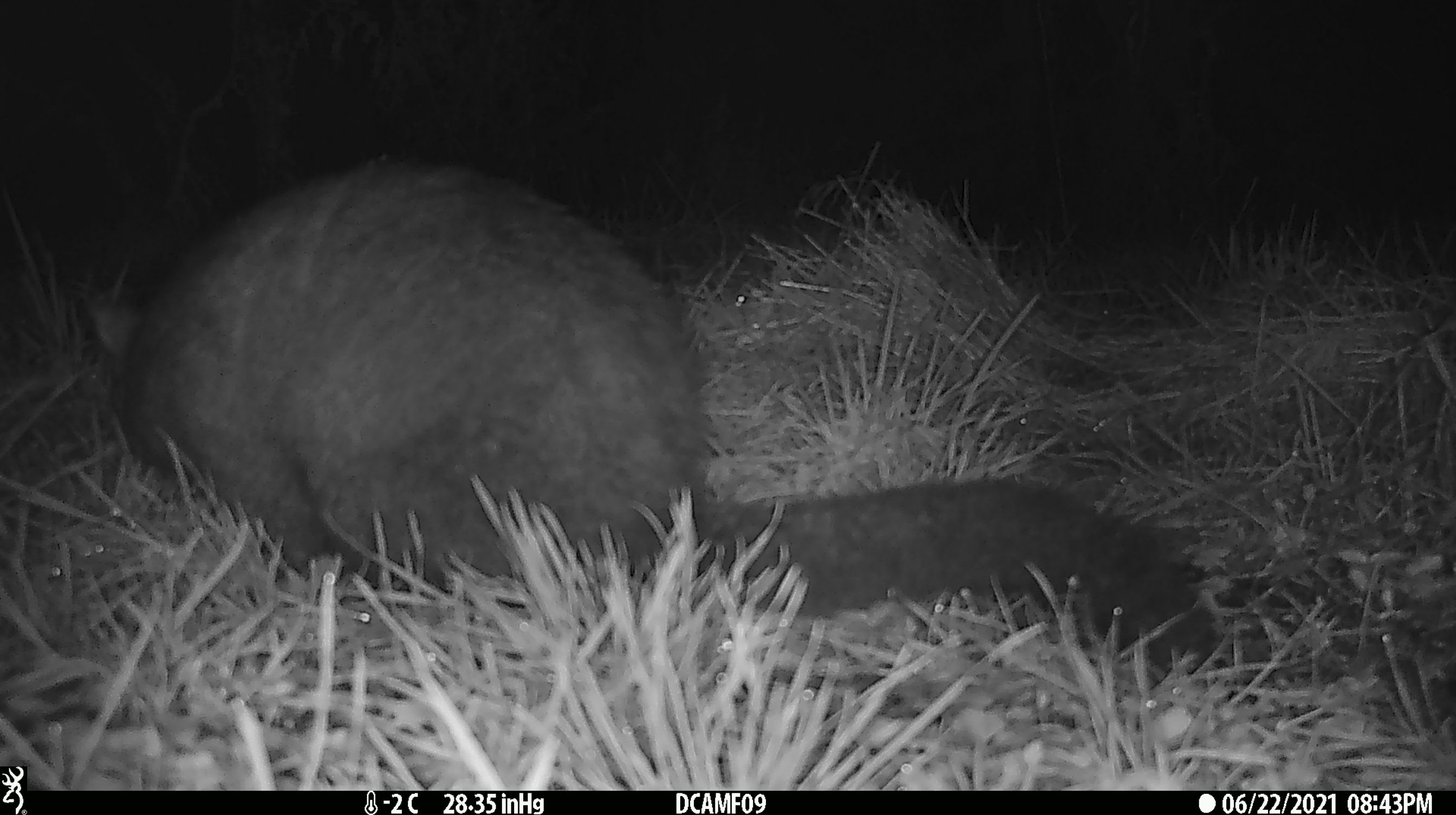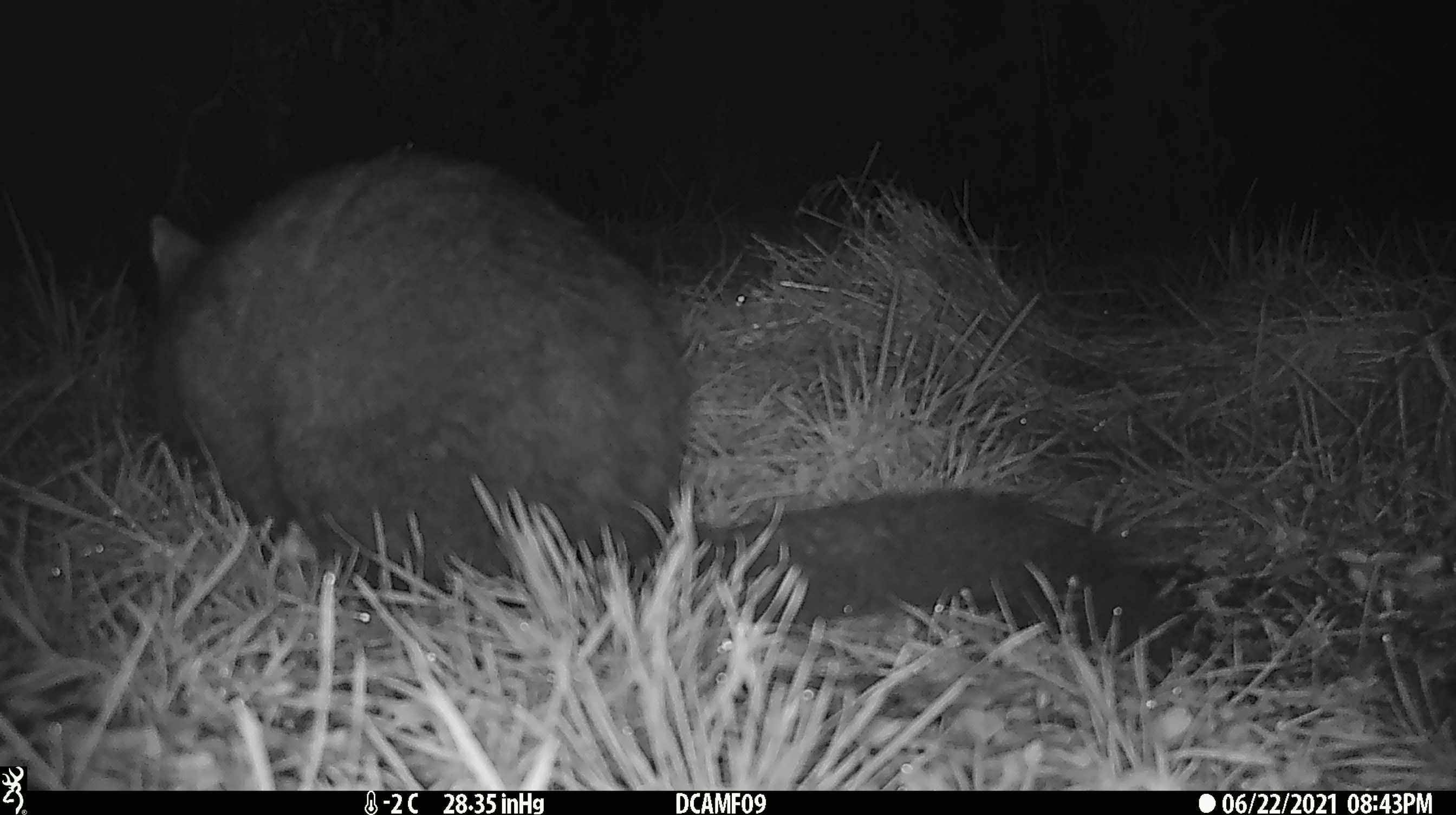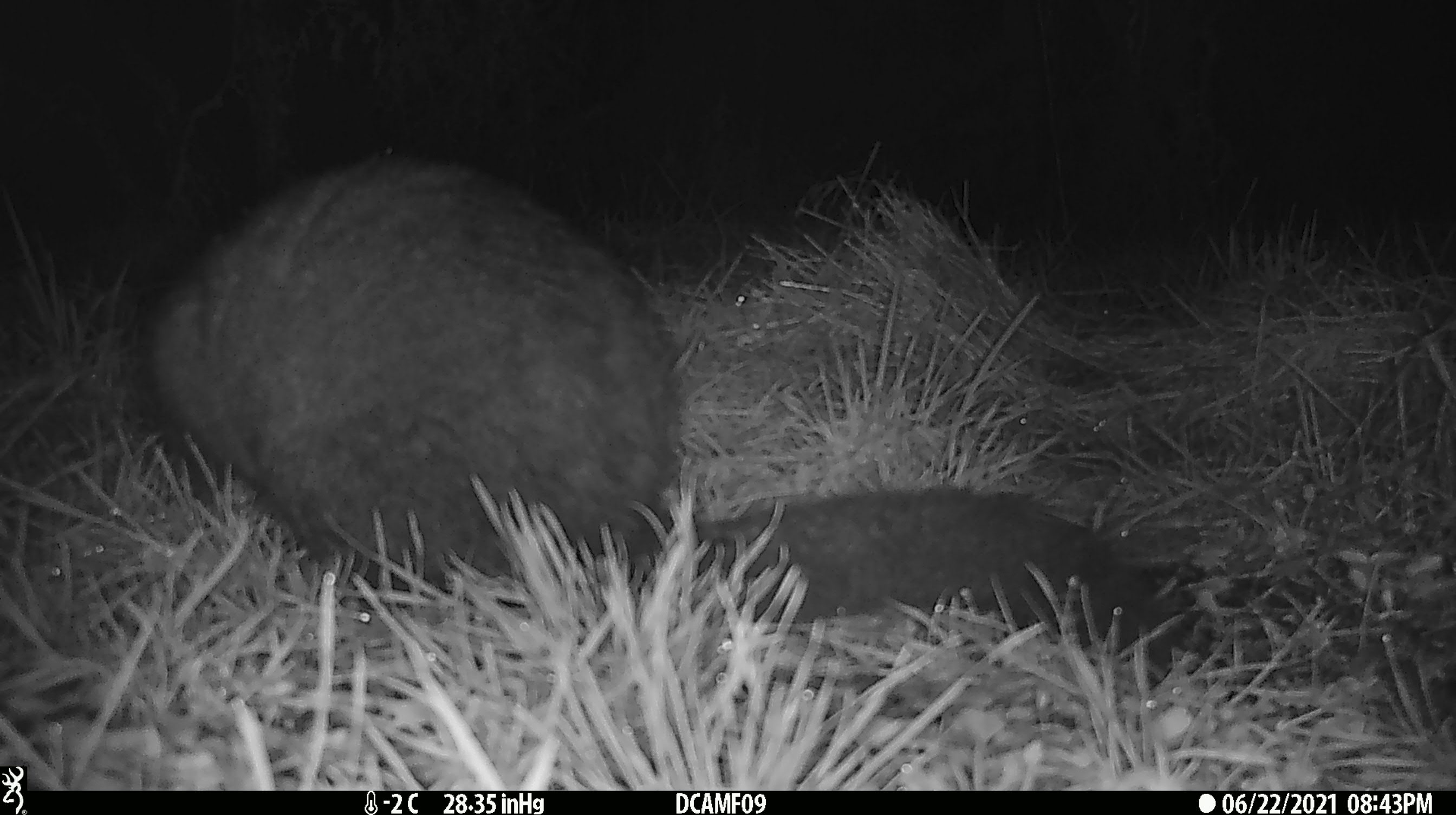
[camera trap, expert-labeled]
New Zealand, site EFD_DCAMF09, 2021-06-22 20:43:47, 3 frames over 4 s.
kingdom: Animalia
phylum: Chordata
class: Mammalia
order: Diprotodontia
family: Phalangeridae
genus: Trichosurus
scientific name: Trichosurus vulpecula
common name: common brushtail possum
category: possum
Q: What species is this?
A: Possum (common brushtail possum) (Trichosurus vulpecula).